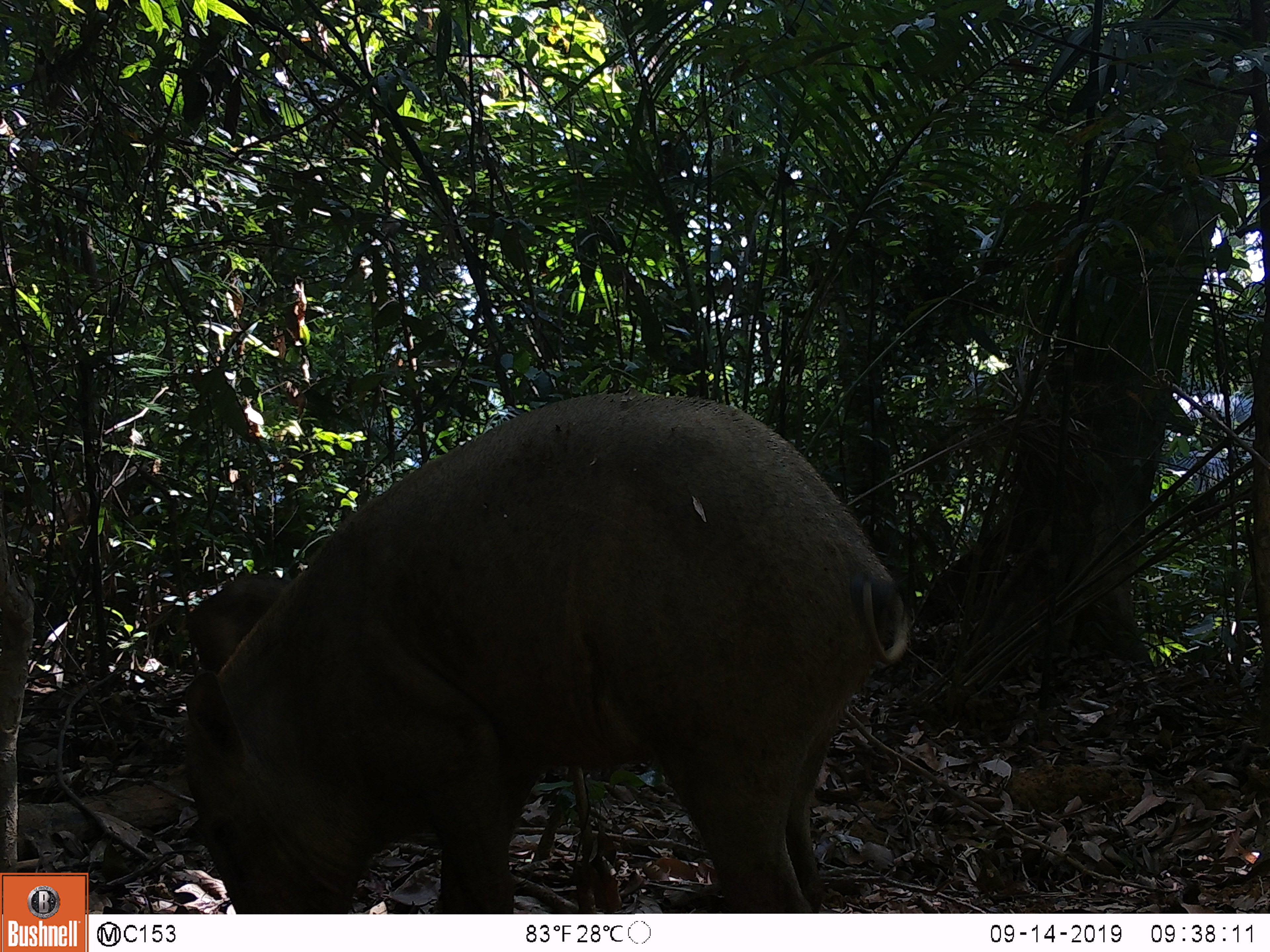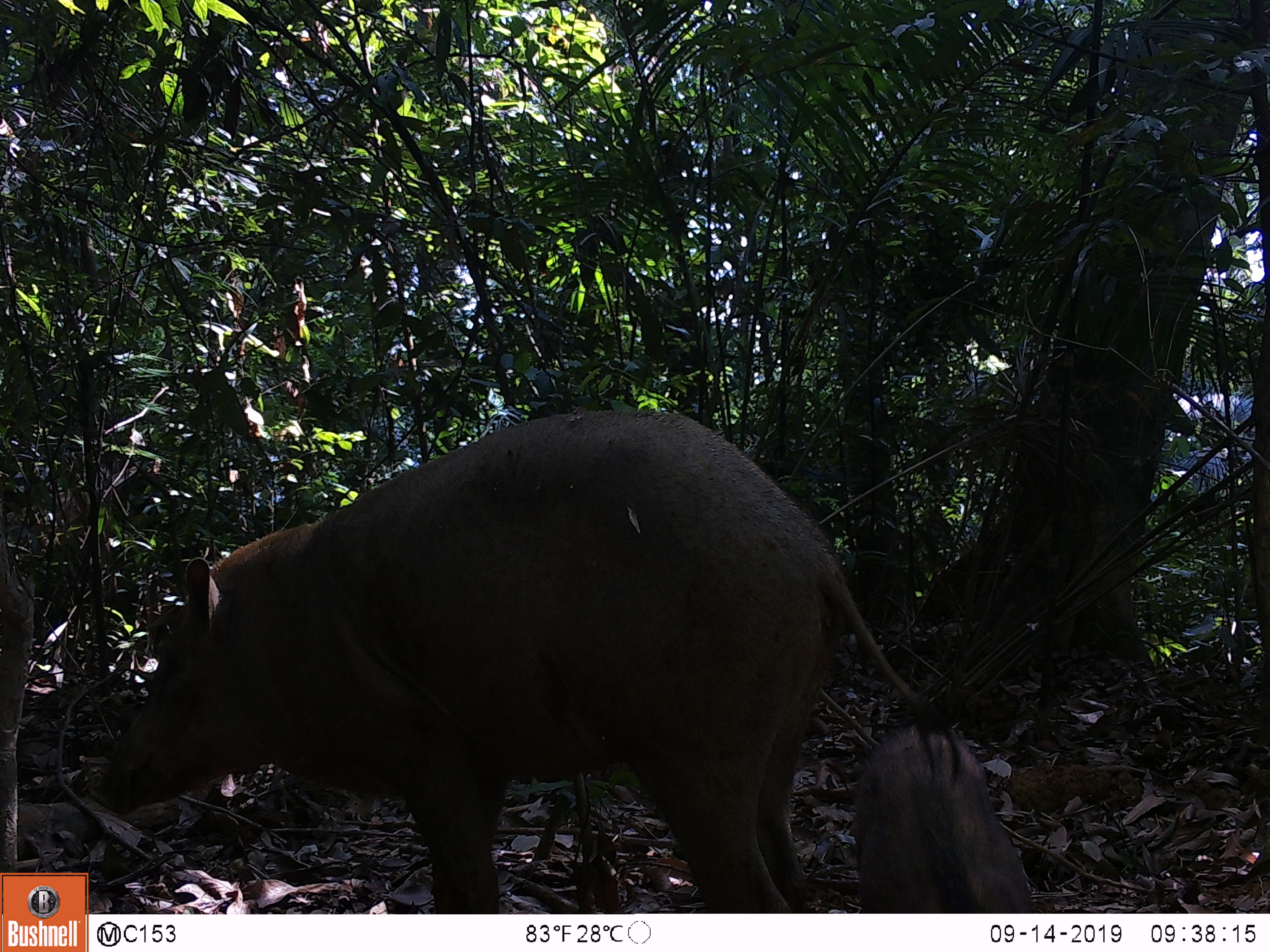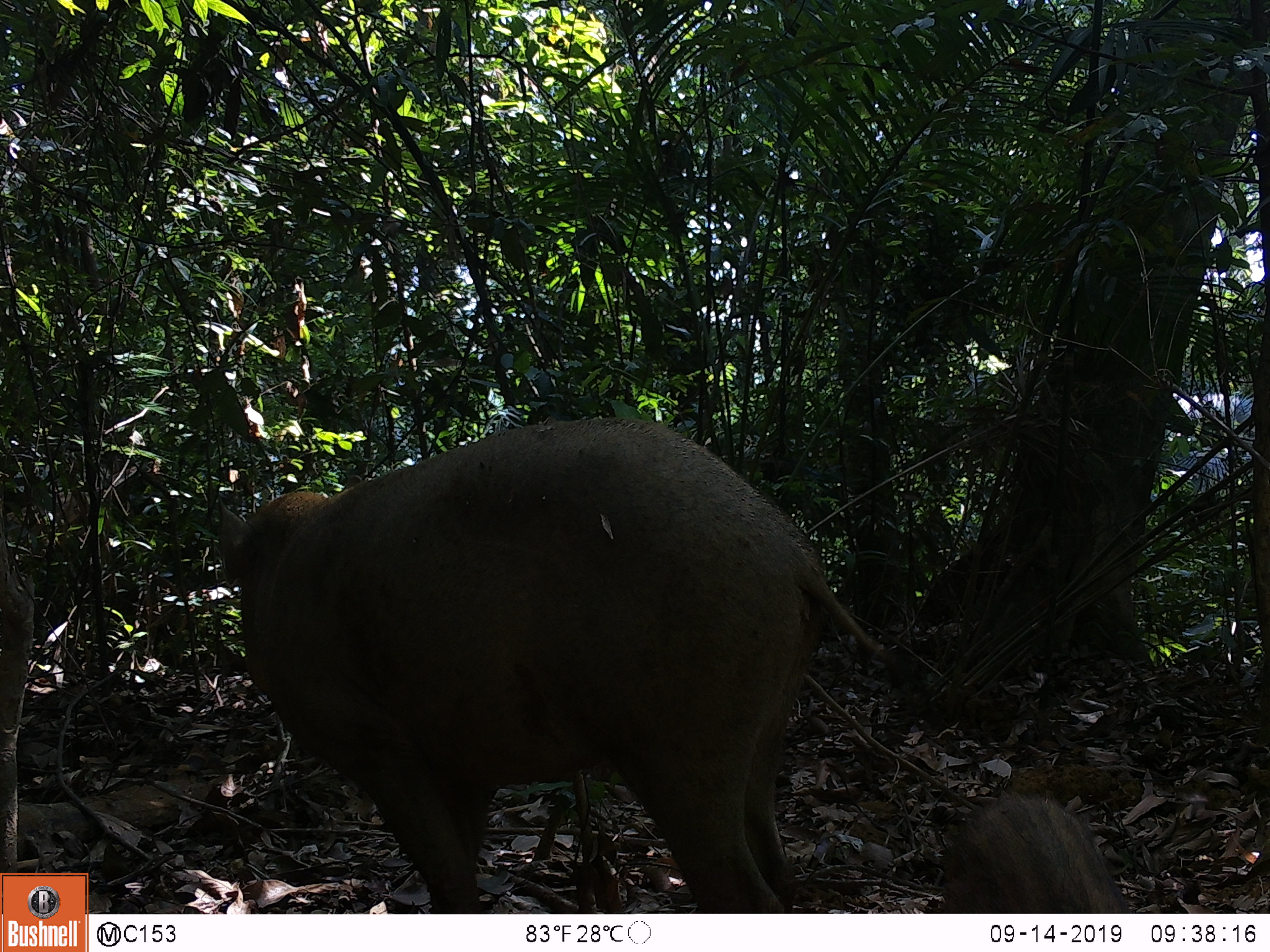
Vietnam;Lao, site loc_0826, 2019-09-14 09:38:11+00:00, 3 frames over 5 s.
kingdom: Animalia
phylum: Chordata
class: Mammalia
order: Artiodactyla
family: Suidae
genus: Sus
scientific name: Sus scrofa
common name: eurasian wild pig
Eurasian wild pig (Sus scrofa). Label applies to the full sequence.